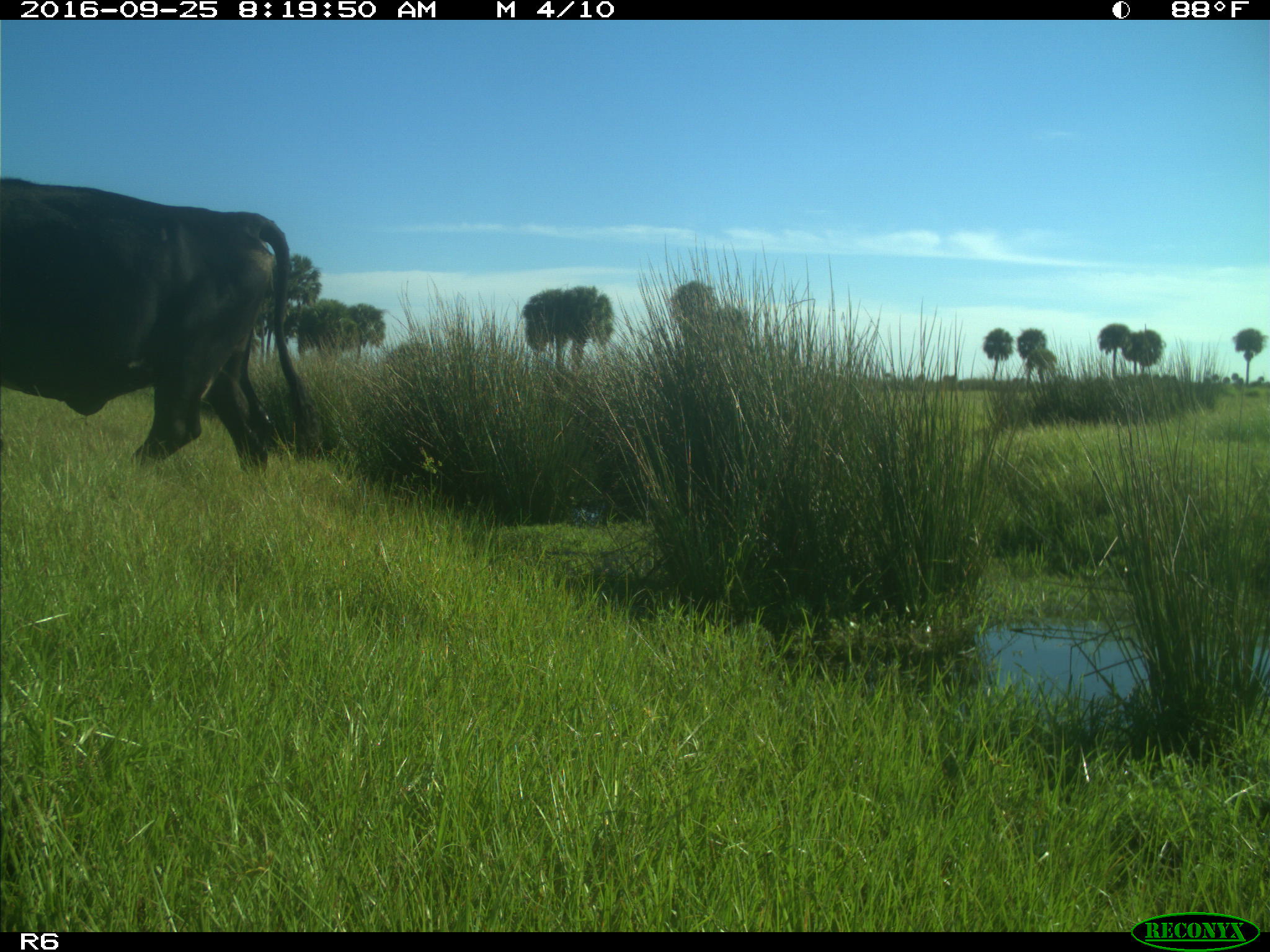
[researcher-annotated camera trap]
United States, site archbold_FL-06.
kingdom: Animalia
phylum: Chordata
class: Mammalia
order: Artiodactyla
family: Bovidae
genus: Bos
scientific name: Bos taurus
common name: domestic cow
Bos taurus (domestic cow).